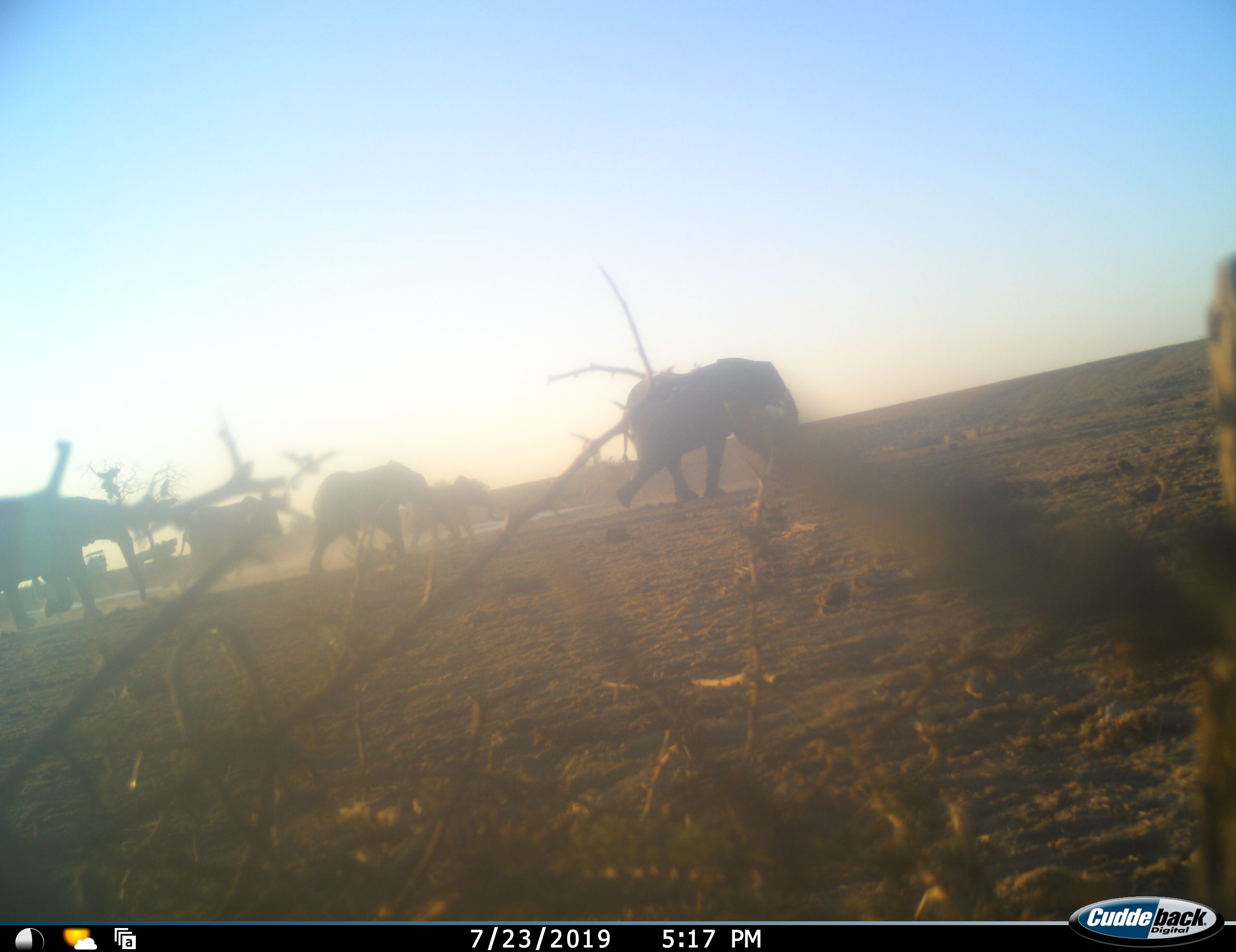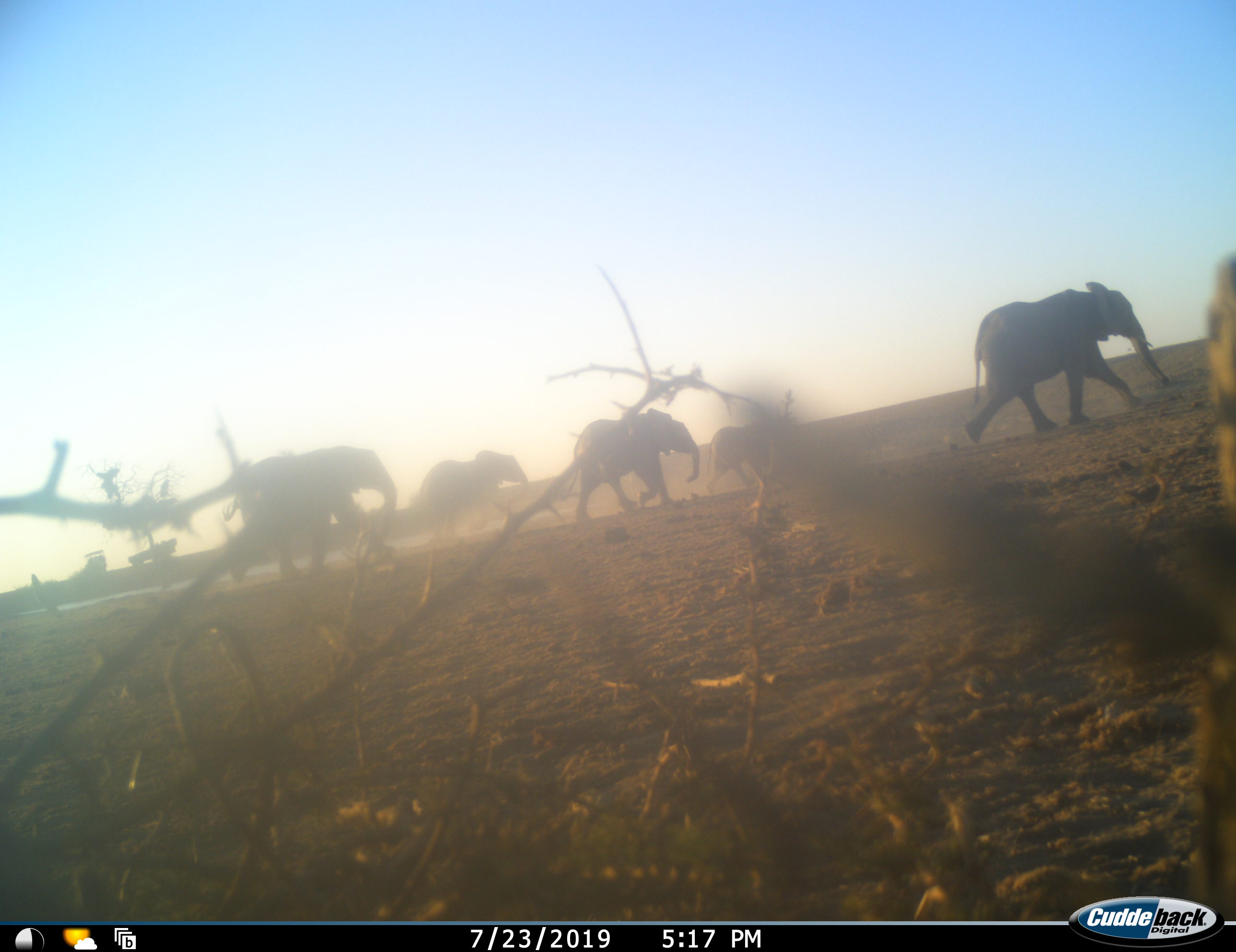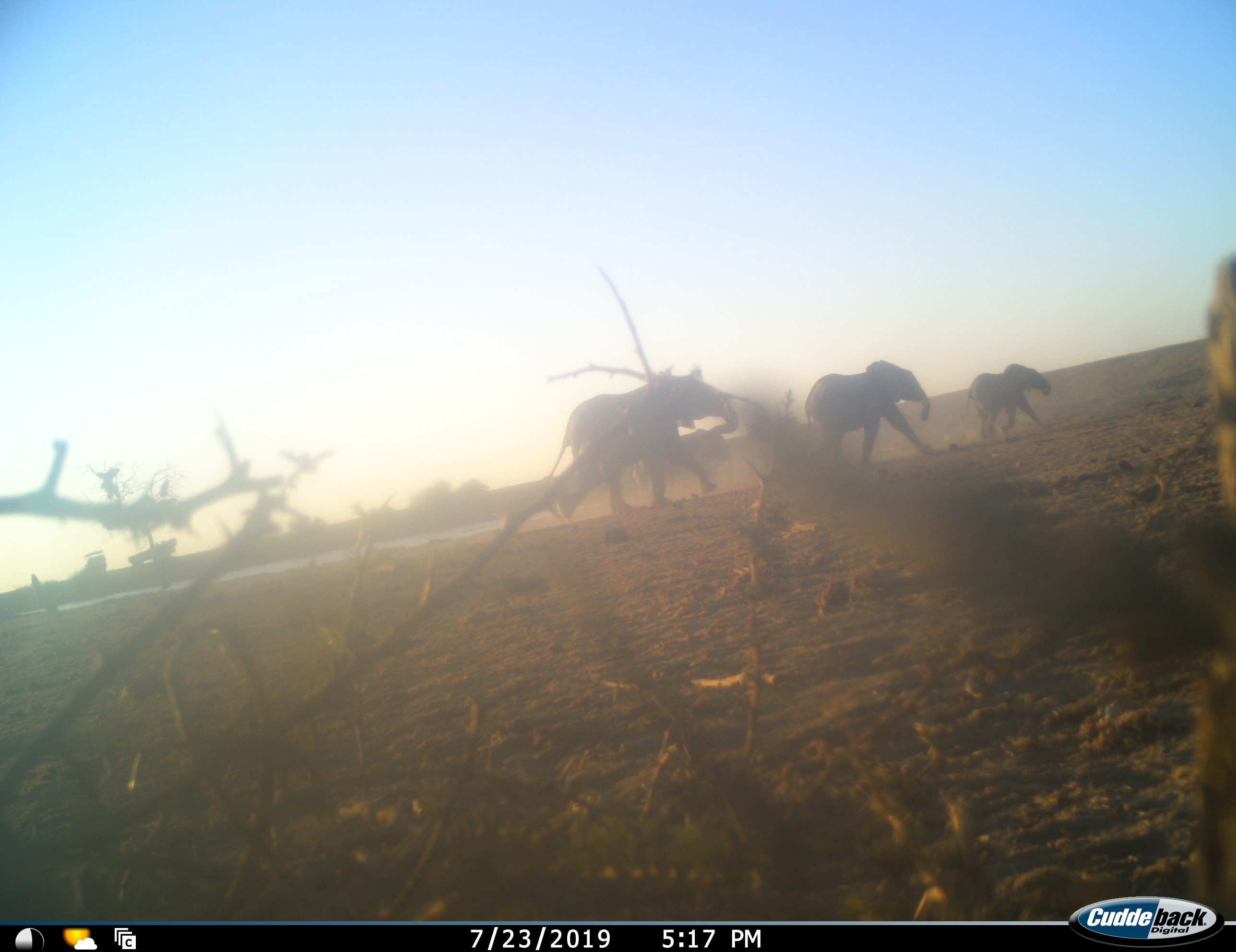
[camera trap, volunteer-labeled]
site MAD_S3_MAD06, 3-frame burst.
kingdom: Animalia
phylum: Chordata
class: Mammalia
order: Proboscidea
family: Elephantidae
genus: Loxodonta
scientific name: Loxodonta africana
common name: african bush elephant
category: elephant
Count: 5.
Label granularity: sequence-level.